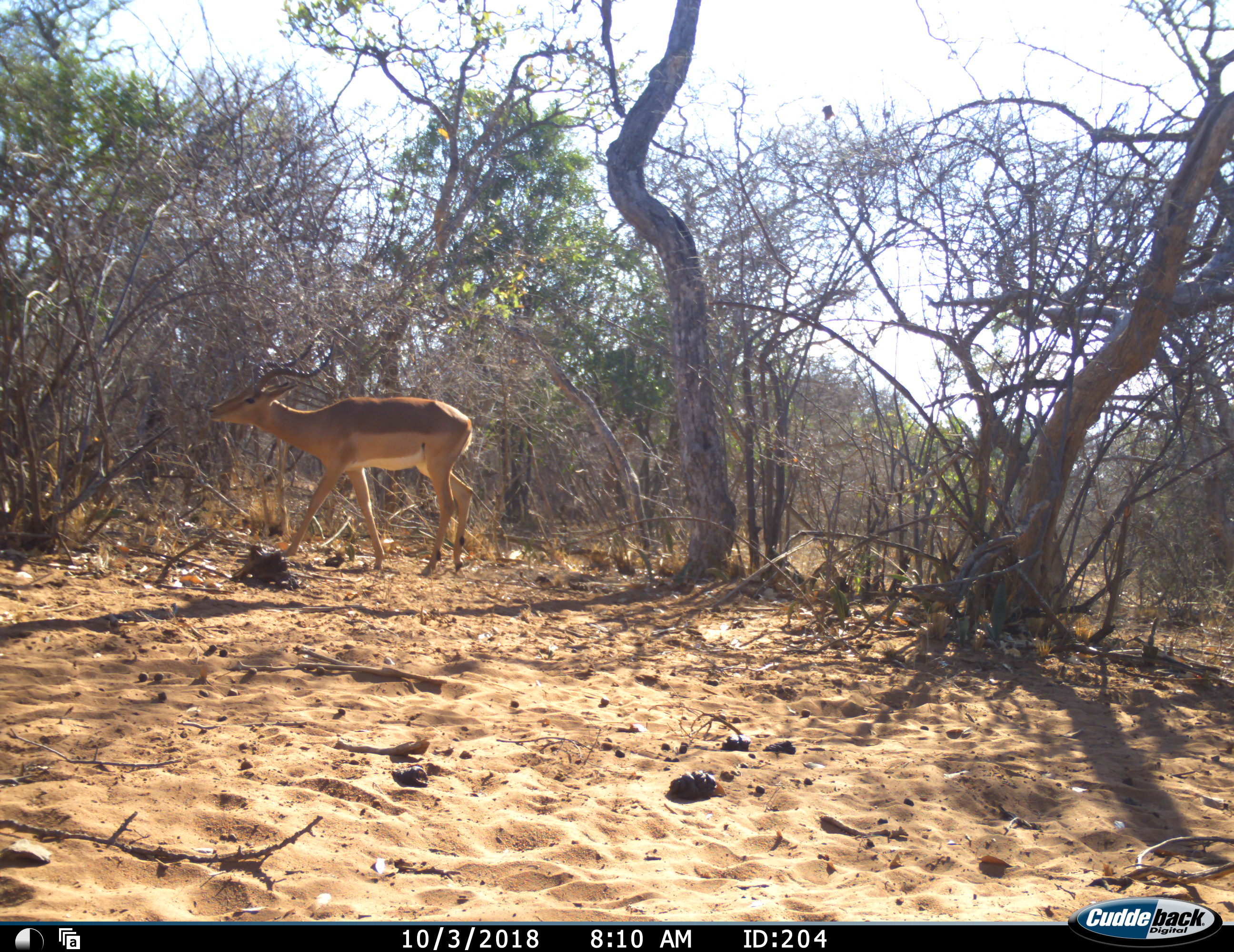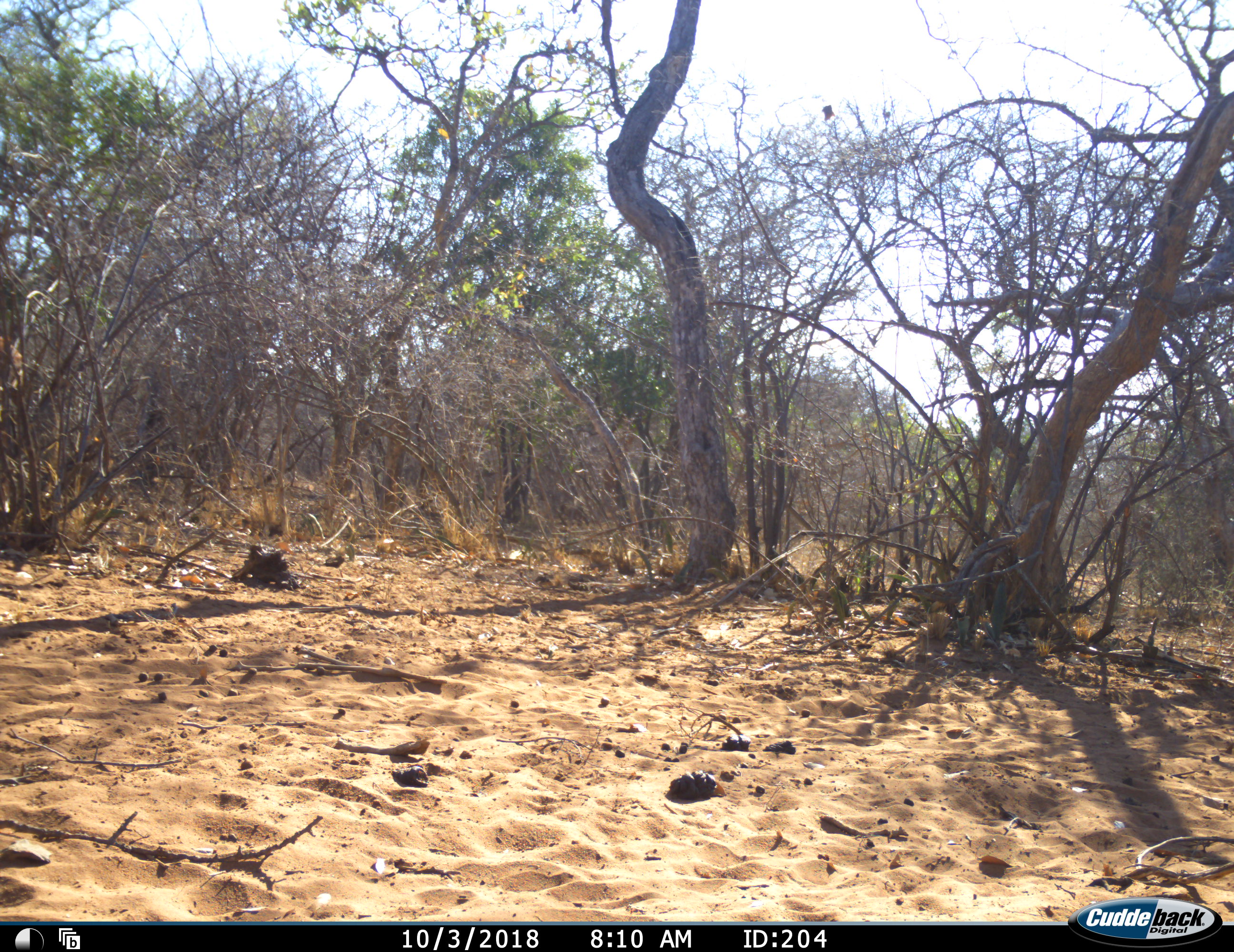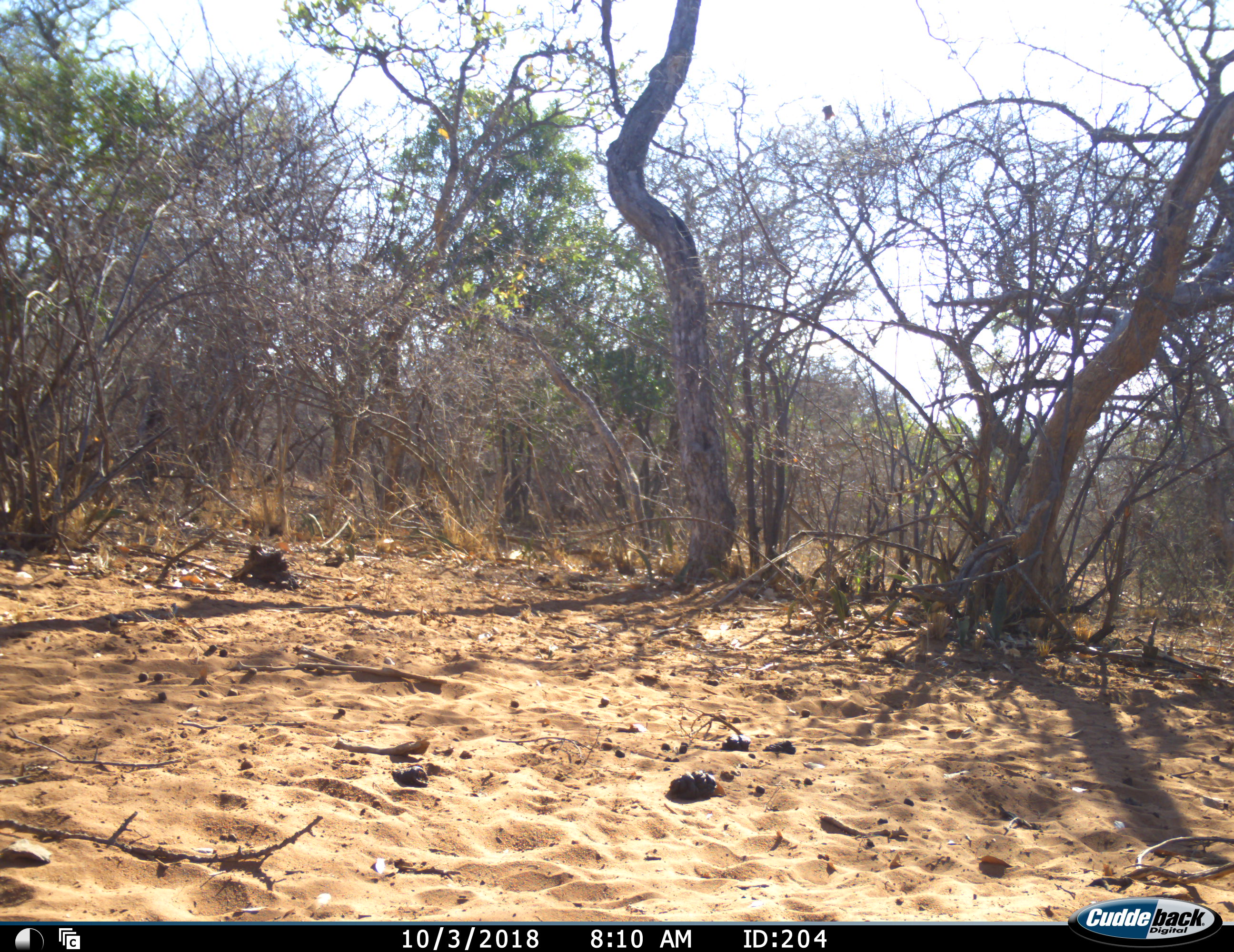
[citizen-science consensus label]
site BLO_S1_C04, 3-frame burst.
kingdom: Animalia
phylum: Chordata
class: Mammalia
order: Artiodactyla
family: Bovidae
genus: Aepyceros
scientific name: Aepyceros melampus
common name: impala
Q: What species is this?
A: Impala (Aepyceros melampus).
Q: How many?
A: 1.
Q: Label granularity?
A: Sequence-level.